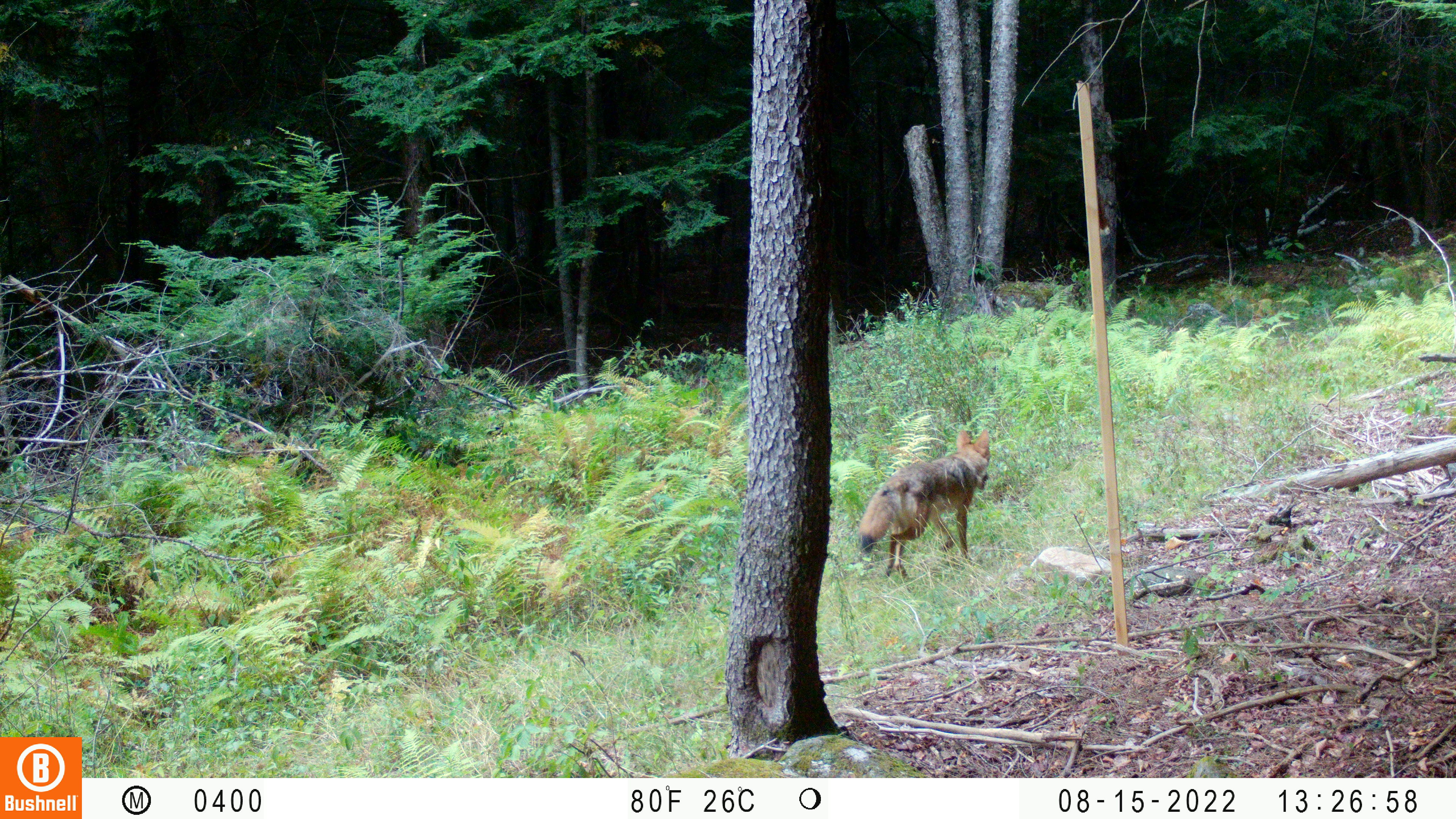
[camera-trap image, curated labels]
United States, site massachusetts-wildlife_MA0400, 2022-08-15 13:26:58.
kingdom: Animalia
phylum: Chordata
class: Mammalia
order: Carnivora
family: Canidae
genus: Canis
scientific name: Canis latrans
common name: coyote